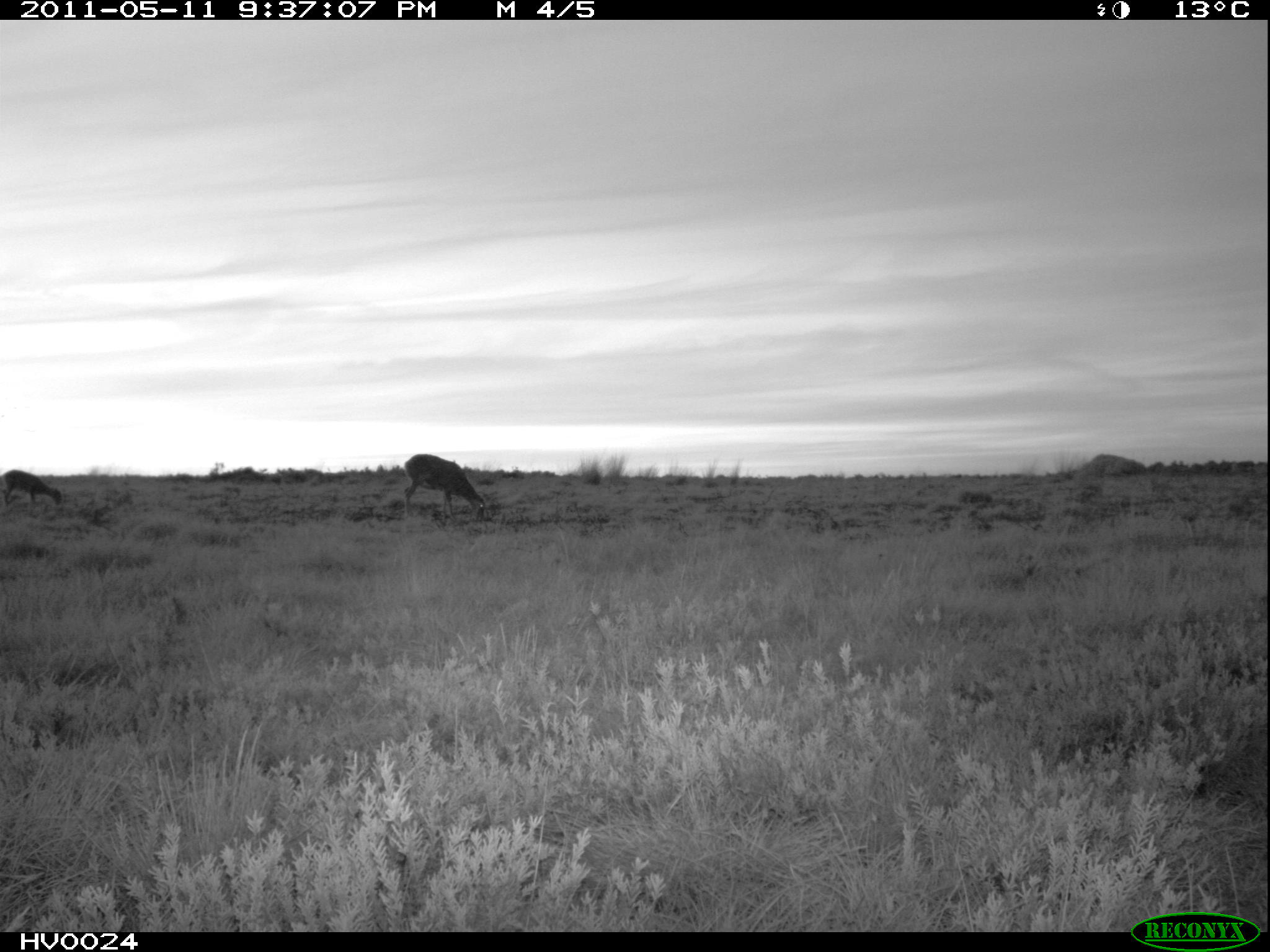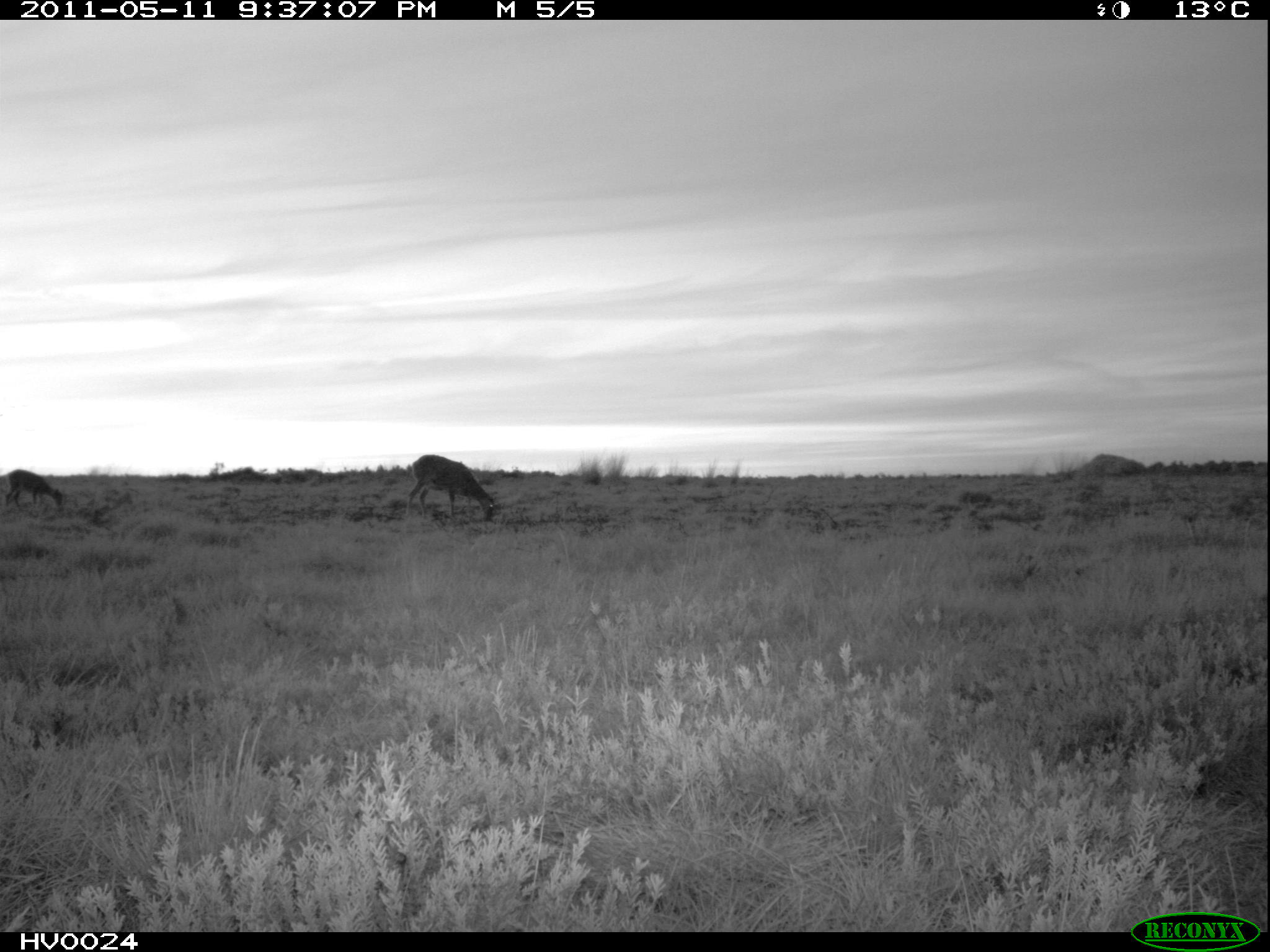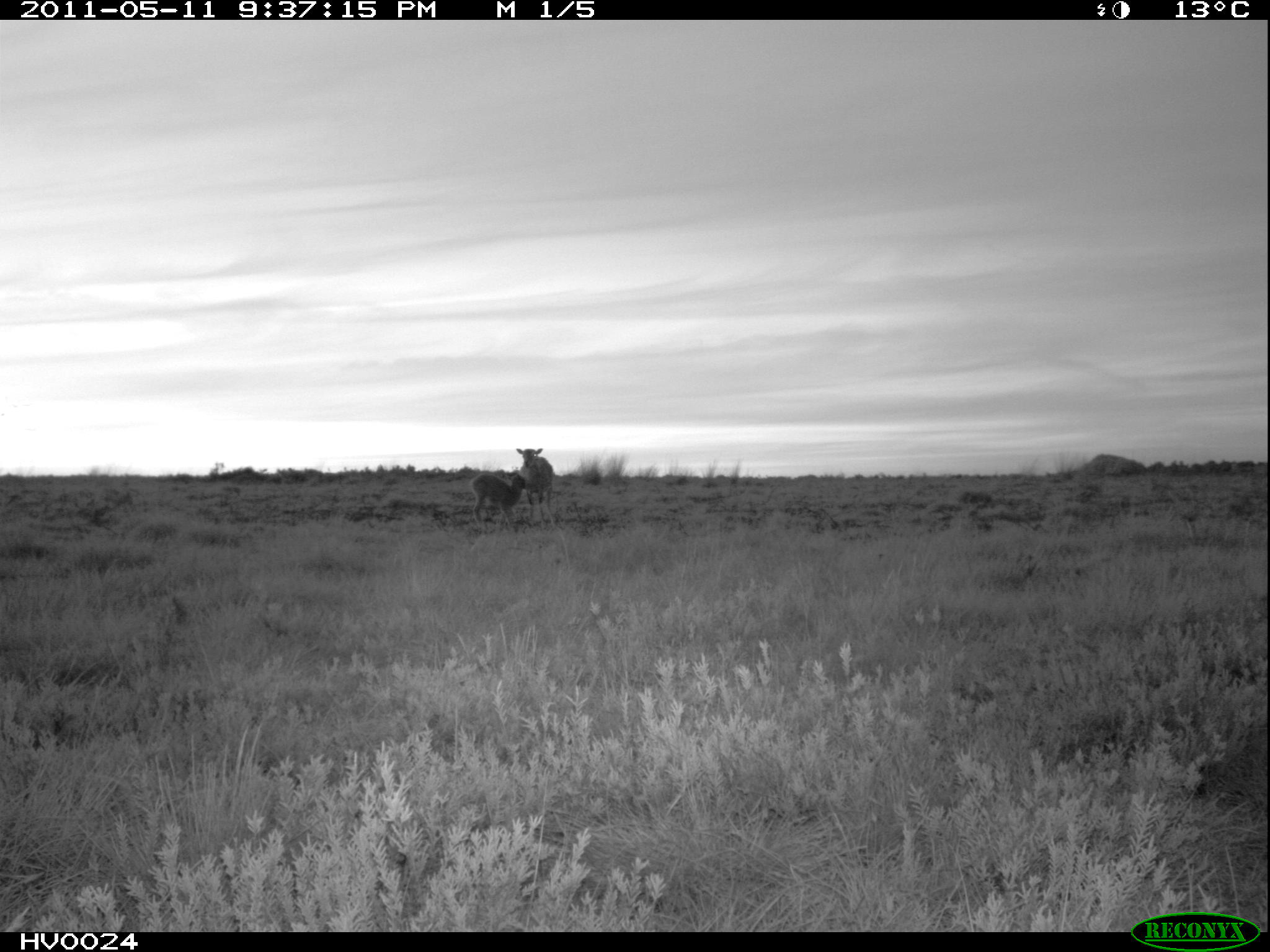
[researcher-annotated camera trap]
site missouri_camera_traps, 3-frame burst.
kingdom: Animalia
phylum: Chordata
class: Mammalia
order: Artiodactyla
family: Bovidae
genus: Ovis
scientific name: Ovis ammon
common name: mouflon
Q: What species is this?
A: Mouflon (Ovis ammon).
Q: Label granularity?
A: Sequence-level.